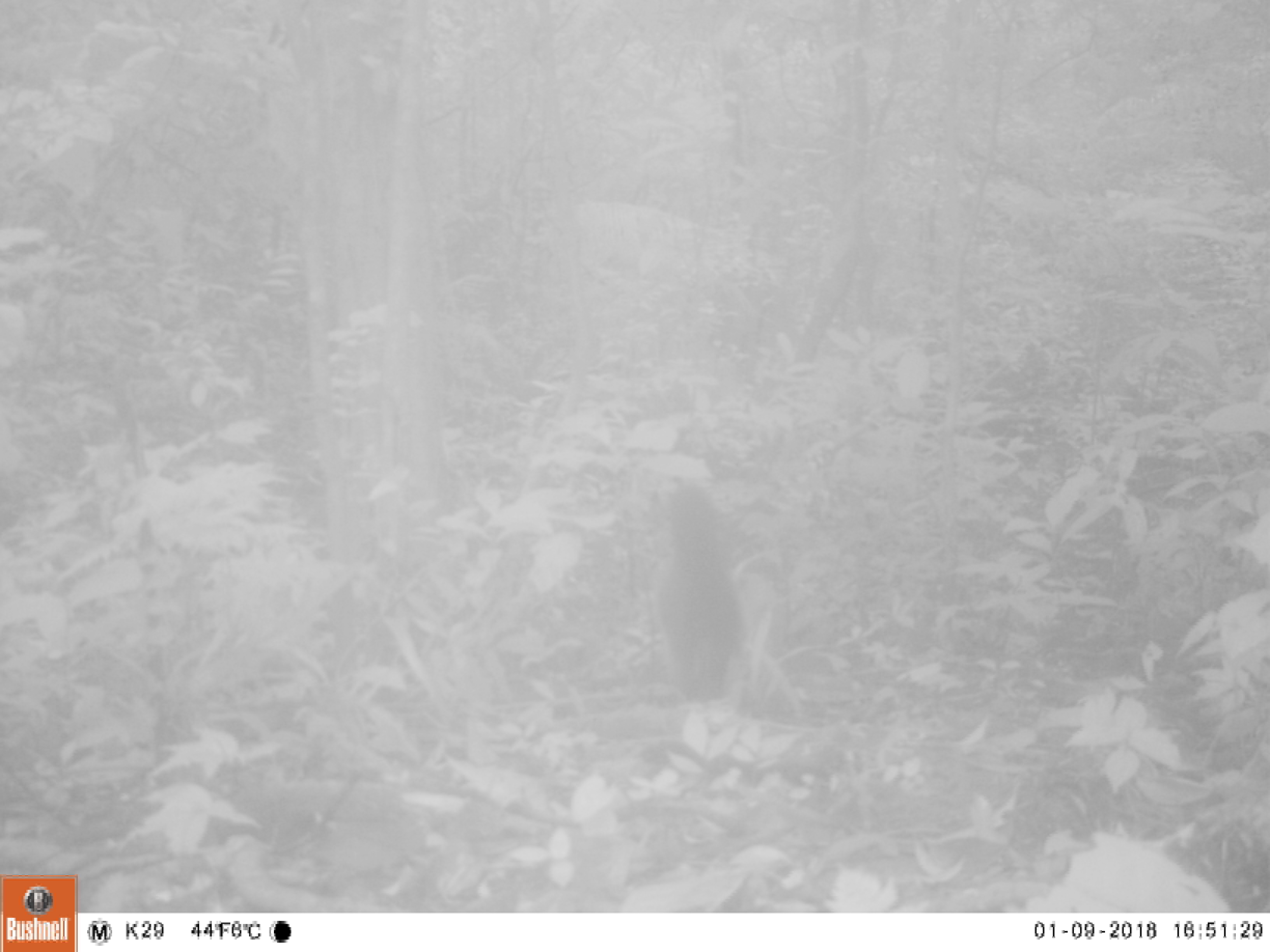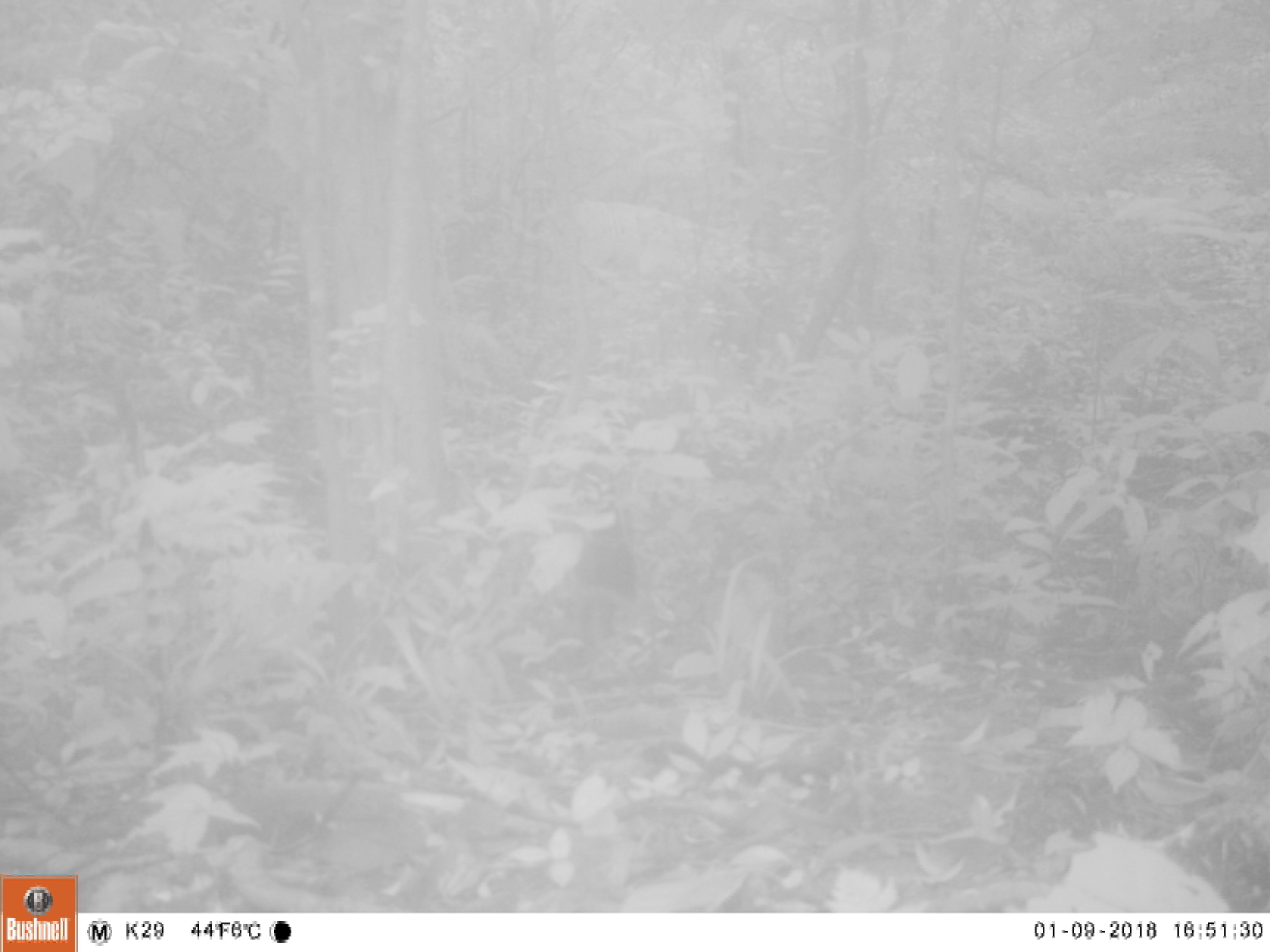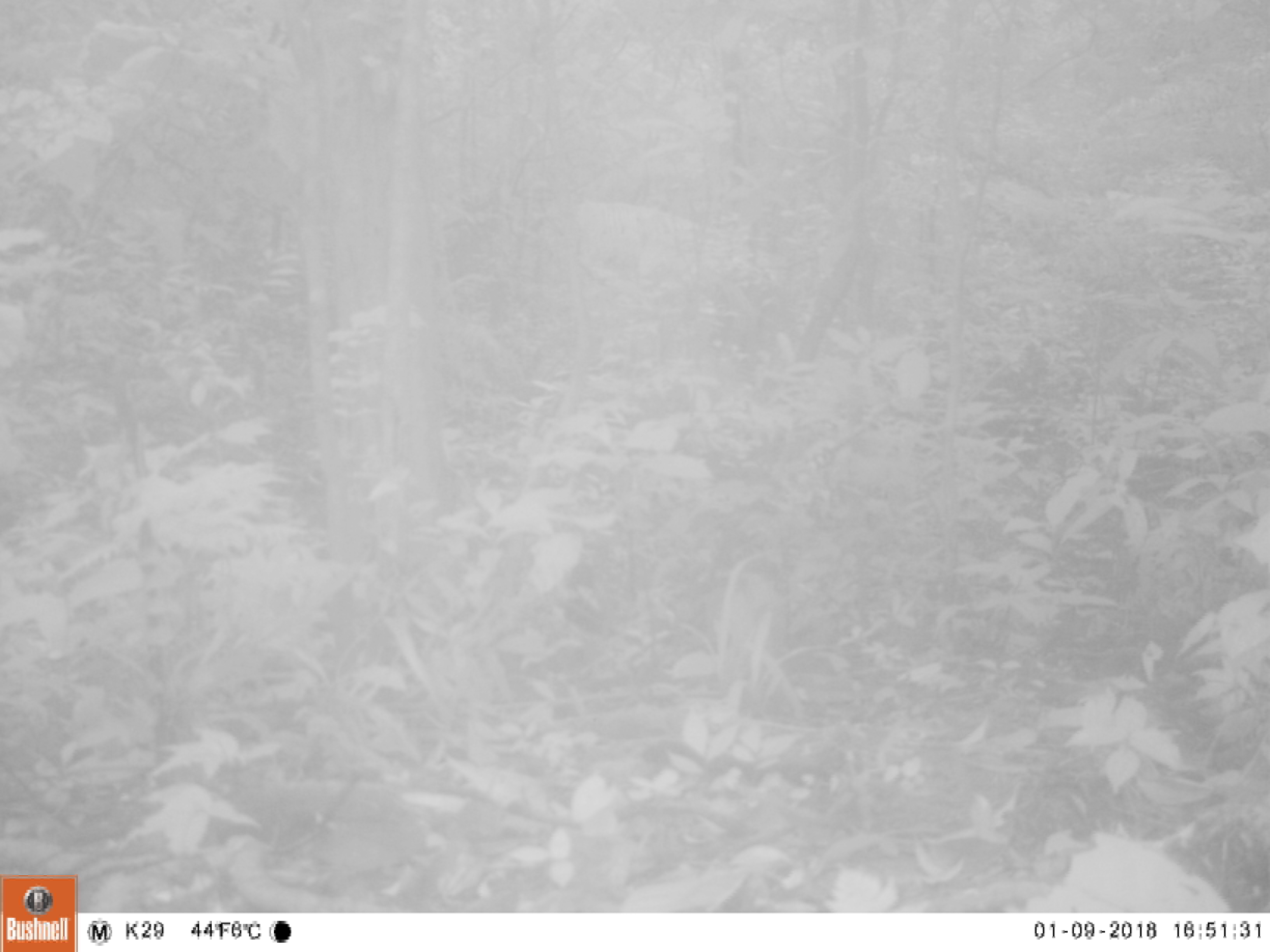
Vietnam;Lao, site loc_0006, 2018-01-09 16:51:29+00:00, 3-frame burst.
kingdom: Animalia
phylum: Chordata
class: Mammalia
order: Carnivora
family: Mustelidae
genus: Martes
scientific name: Martes flavigula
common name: yellow-throated marten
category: yellow throated marten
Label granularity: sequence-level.